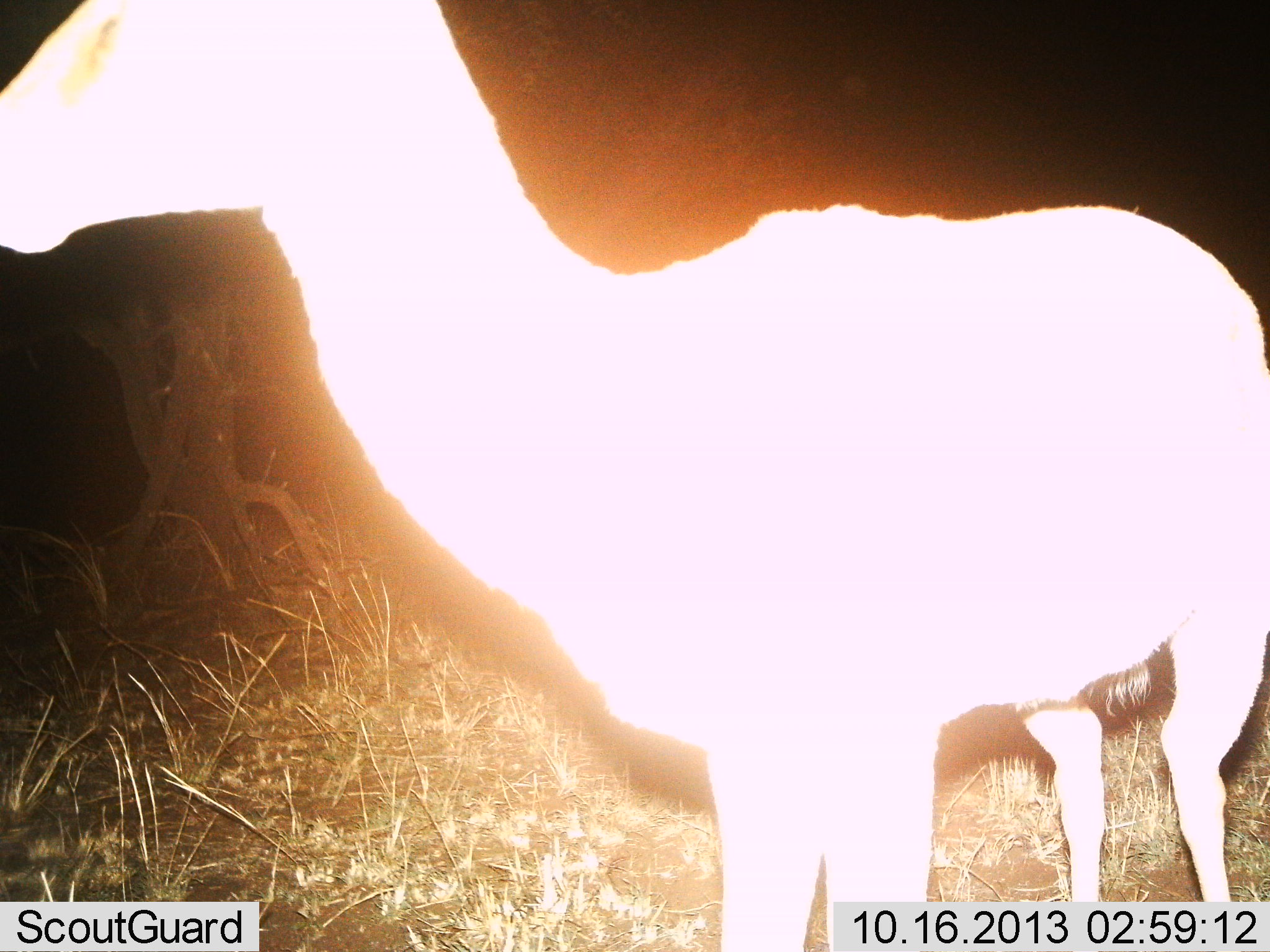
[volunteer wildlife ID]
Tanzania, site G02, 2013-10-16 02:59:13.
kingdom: Animalia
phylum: Chordata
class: Mammalia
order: Artiodactyla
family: Bovidae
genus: Nanger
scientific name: Nanger granti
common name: grant's gazelle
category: gazellegrants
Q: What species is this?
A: Gazellegrants (grant's gazelle) (Nanger granti).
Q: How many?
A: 1.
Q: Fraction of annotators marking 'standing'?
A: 100%.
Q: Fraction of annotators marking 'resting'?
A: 0%.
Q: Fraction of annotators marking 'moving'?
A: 0%.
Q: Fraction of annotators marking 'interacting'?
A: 0%.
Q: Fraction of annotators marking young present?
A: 0%.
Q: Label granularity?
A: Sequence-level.